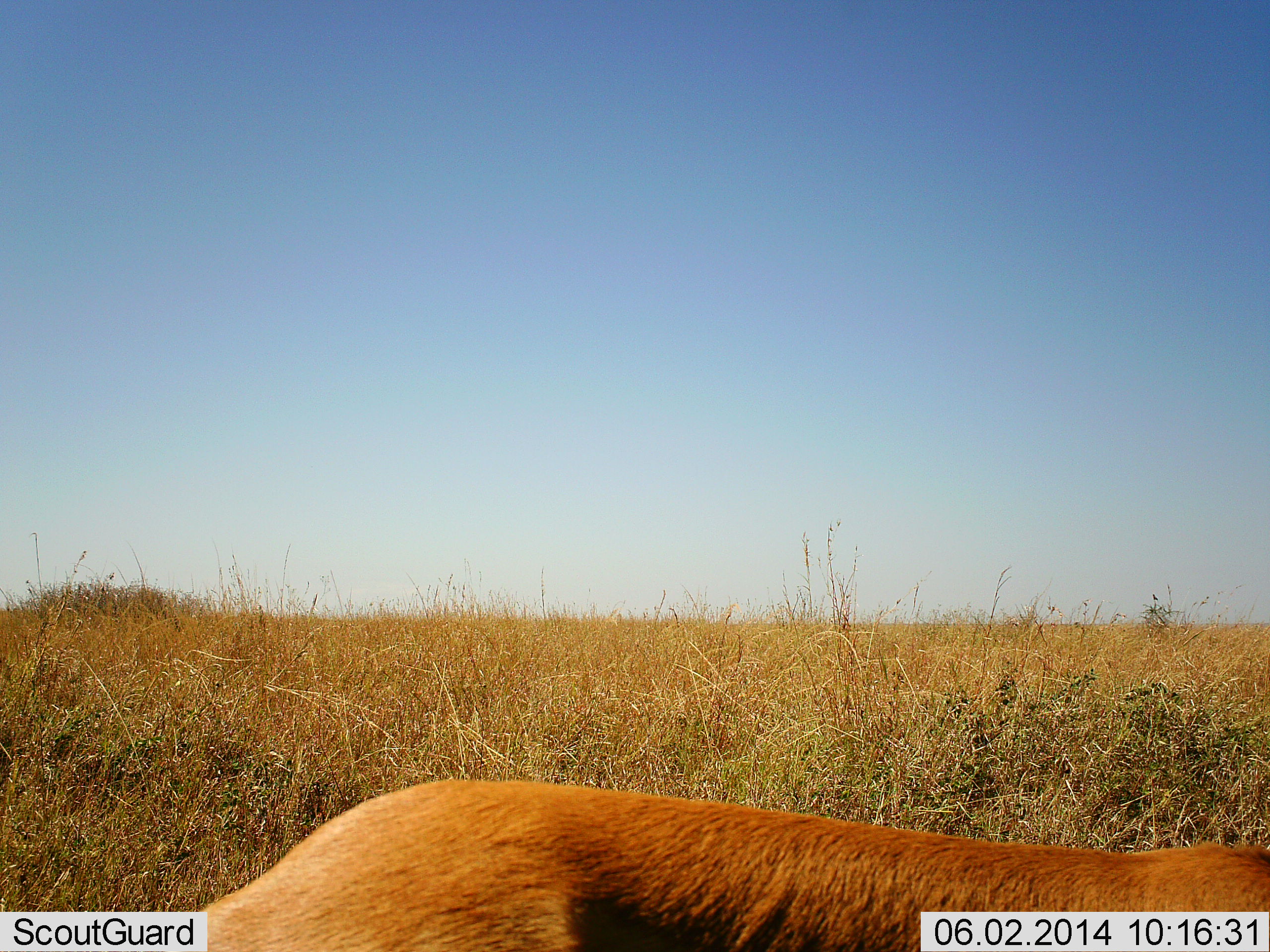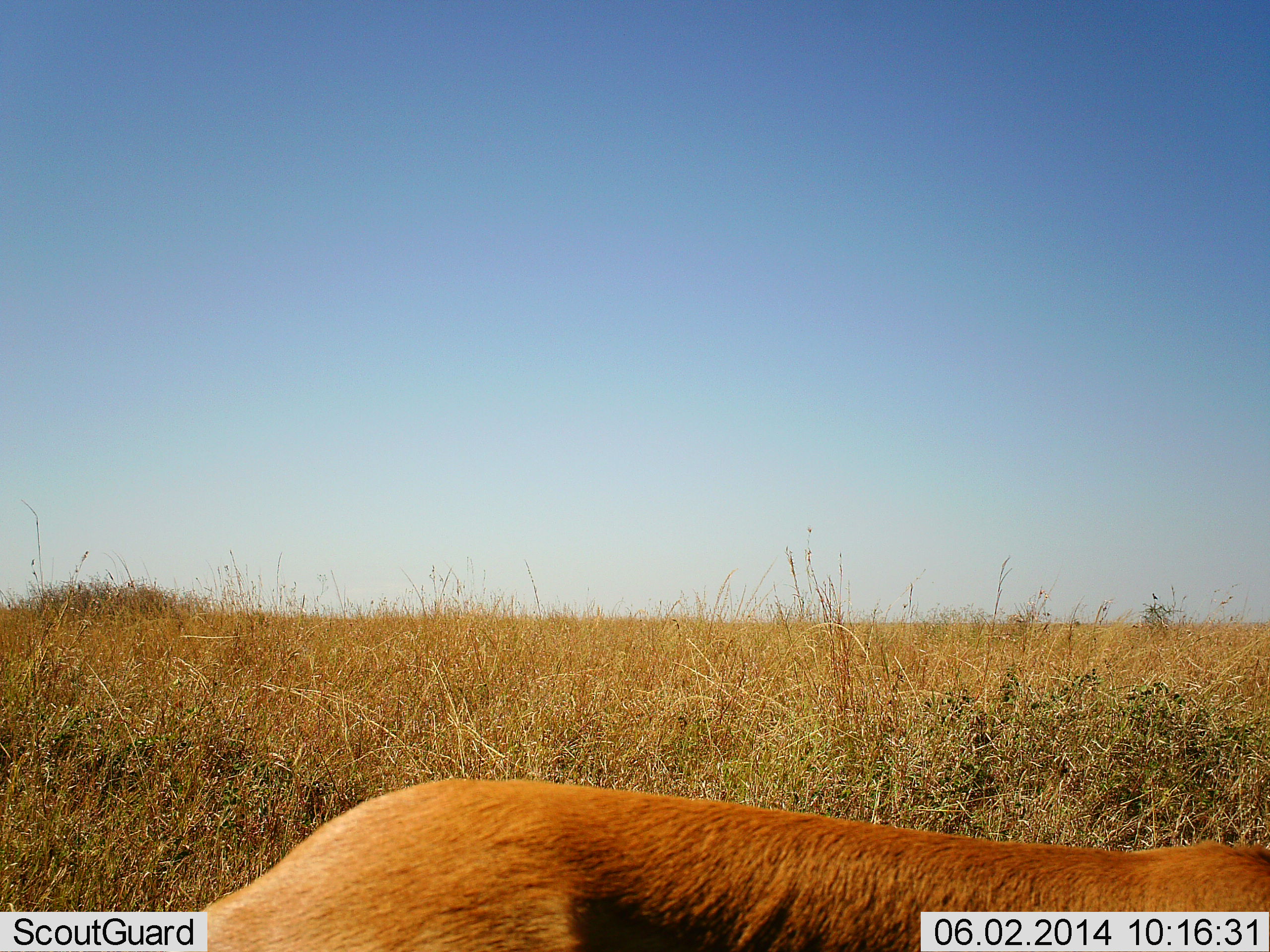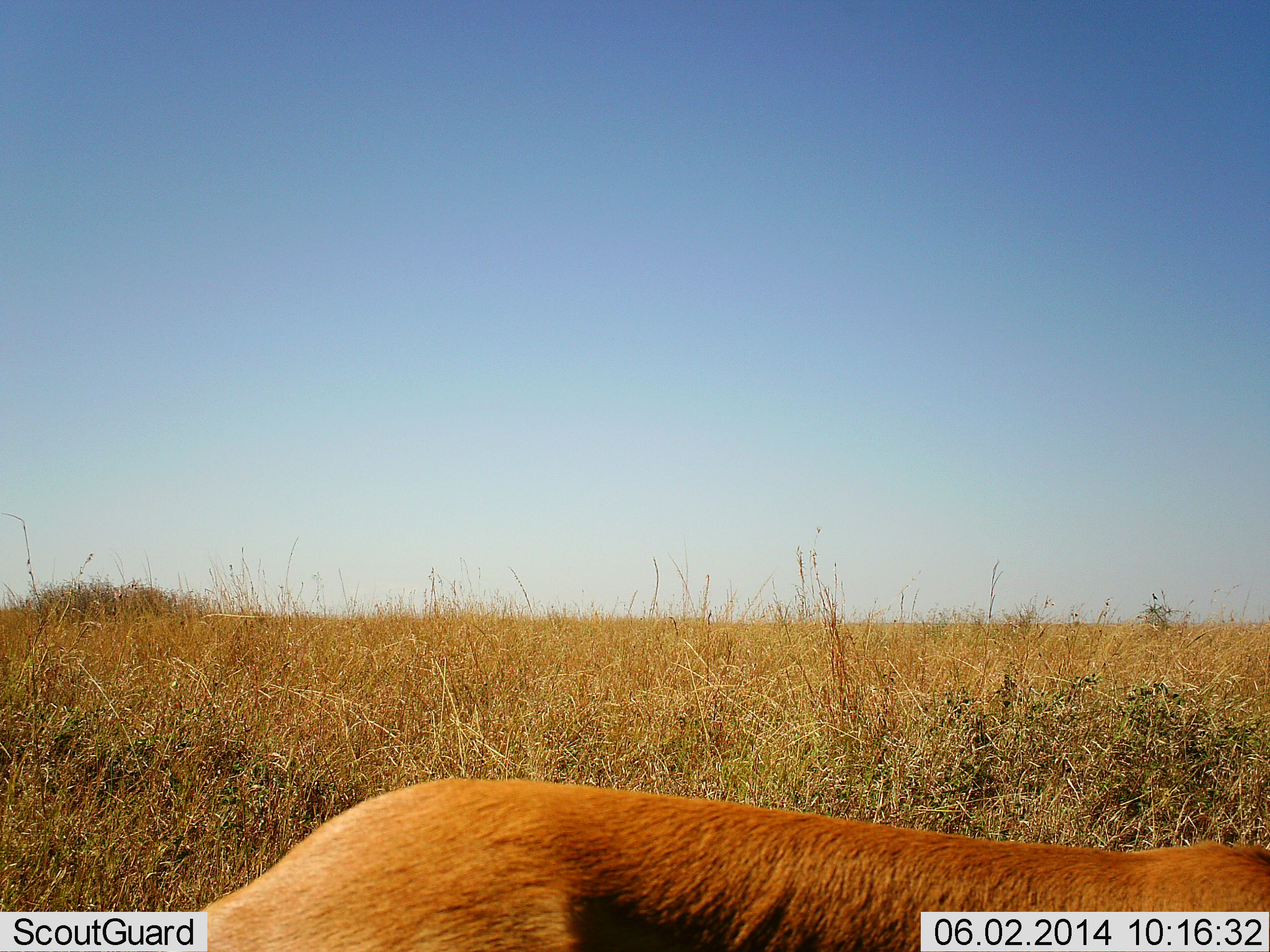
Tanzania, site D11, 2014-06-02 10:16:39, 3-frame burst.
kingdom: Animalia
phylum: Chordata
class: Mammalia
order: Artiodactyla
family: Bovidae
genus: Eudorcas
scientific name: Eudorcas thomsonii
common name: thomson's gazelle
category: gazellethomsons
Gazellethomsons (thomson's gazelle) (Eudorcas thomsonii), count 1. Behavior (volunteer vote fractions): standing 88%, resting 12%, moving 0%, interacting 0%. Young present (vote fraction): 0%. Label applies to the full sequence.